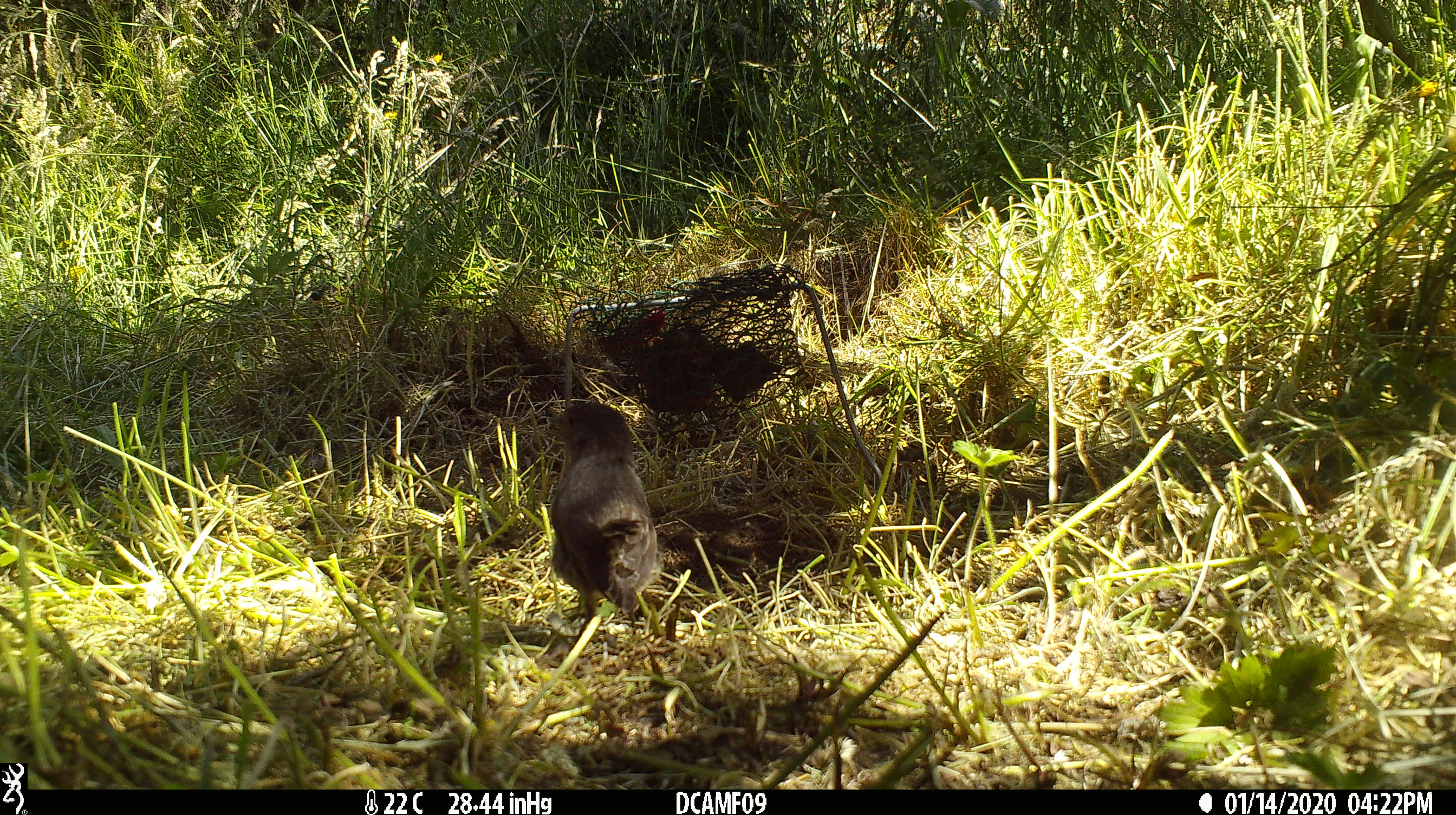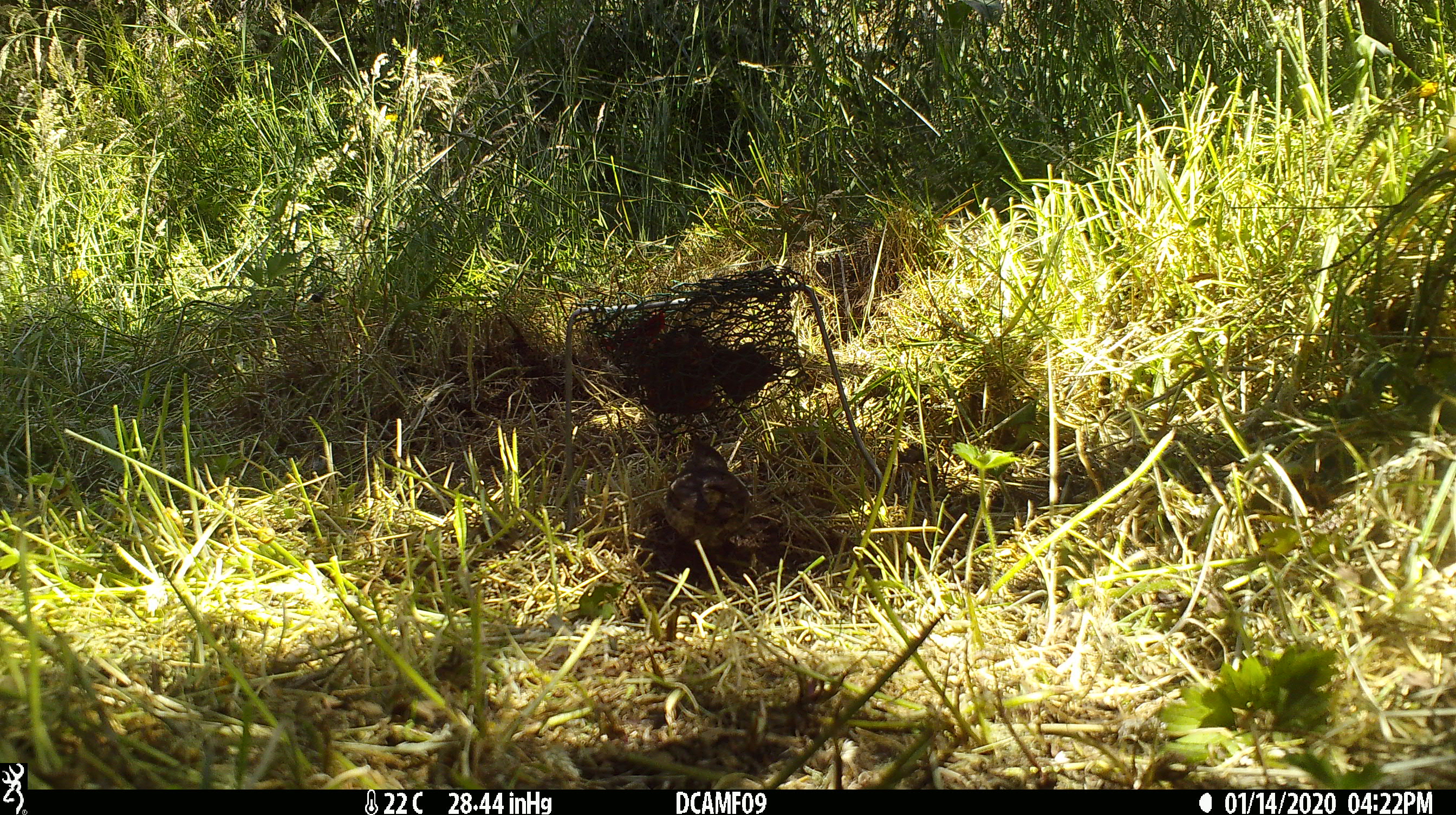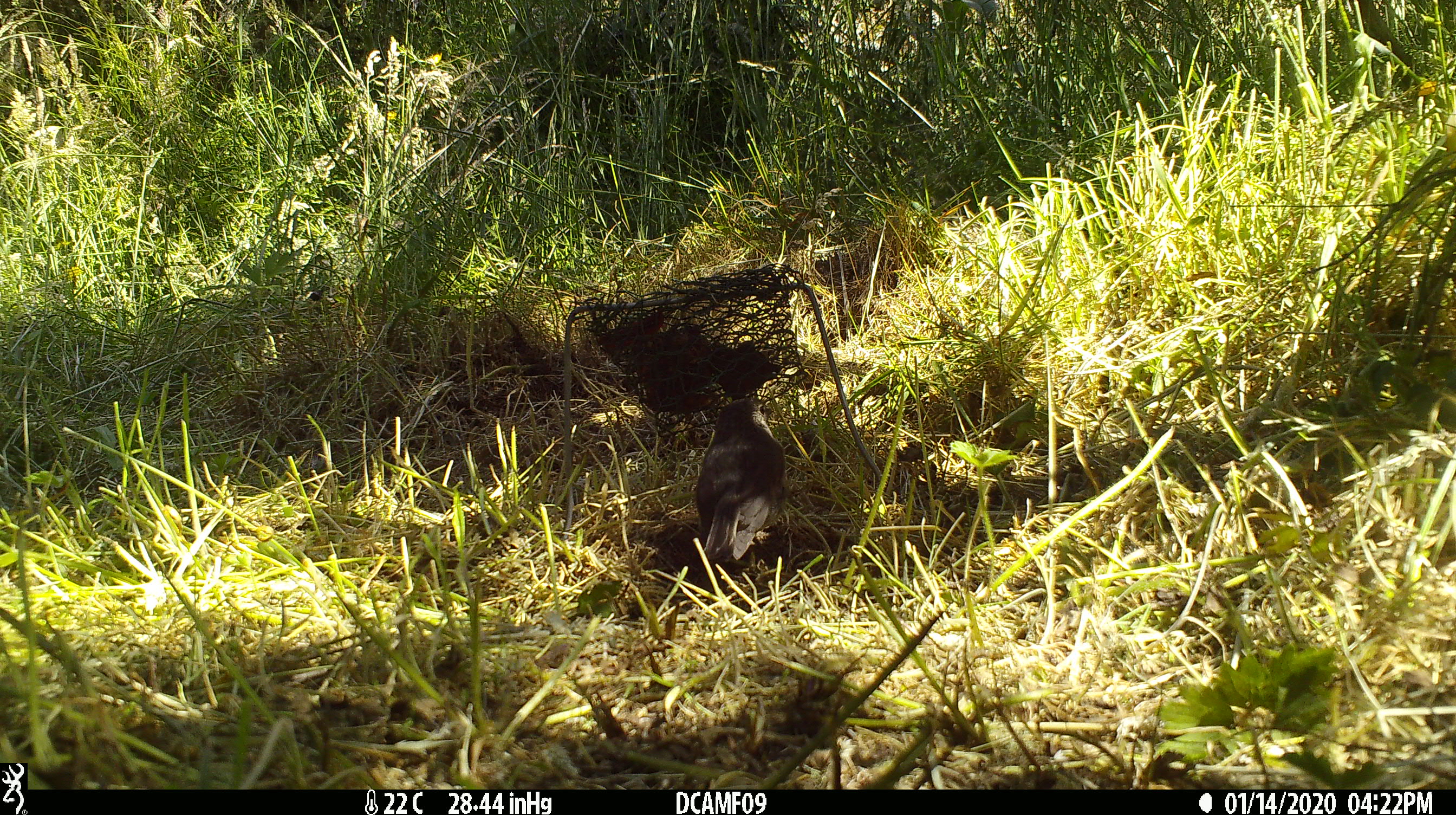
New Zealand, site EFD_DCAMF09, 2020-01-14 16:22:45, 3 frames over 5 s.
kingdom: Animalia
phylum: Chordata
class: Aves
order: Passeriformes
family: Petroicidae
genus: Petroica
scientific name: Petroica australis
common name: new zealand robin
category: robin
Robin (new zealand robin) (Petroica australis).